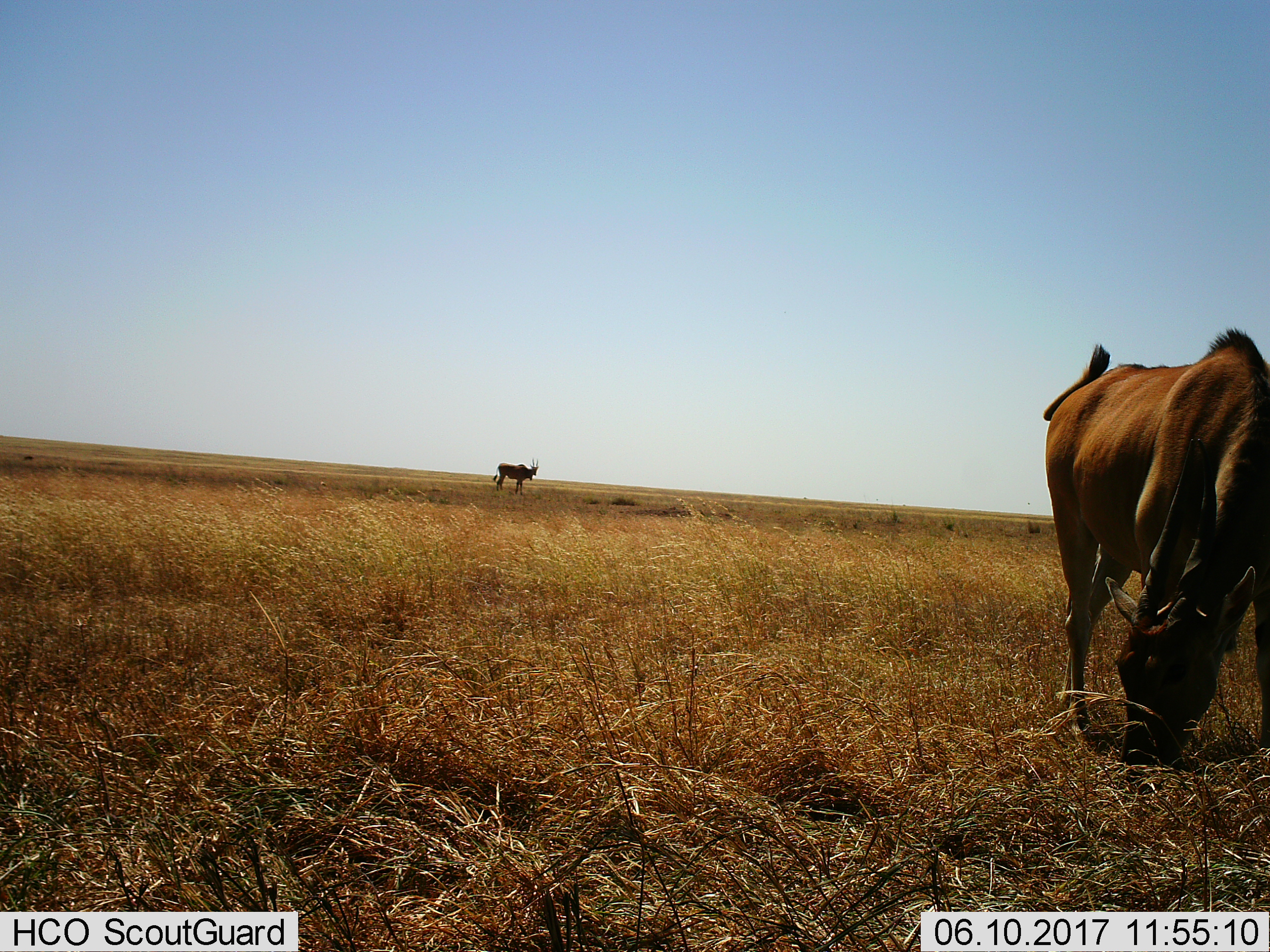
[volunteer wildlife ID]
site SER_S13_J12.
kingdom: Animalia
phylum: Chordata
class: Mammalia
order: Artiodactyla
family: Bovidae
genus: Tragelaphus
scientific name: Tragelaphus oryx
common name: eland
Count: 2.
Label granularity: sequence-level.